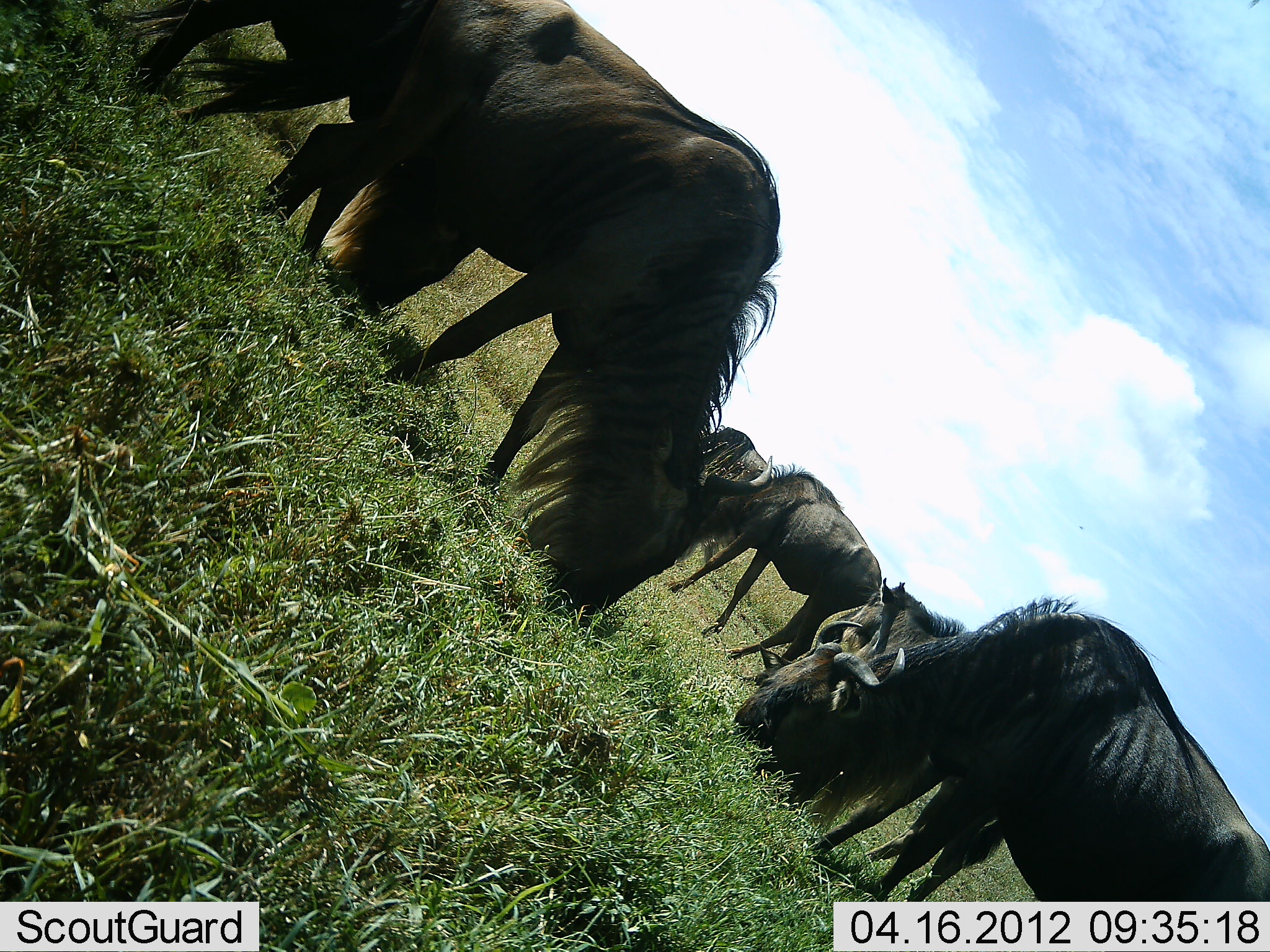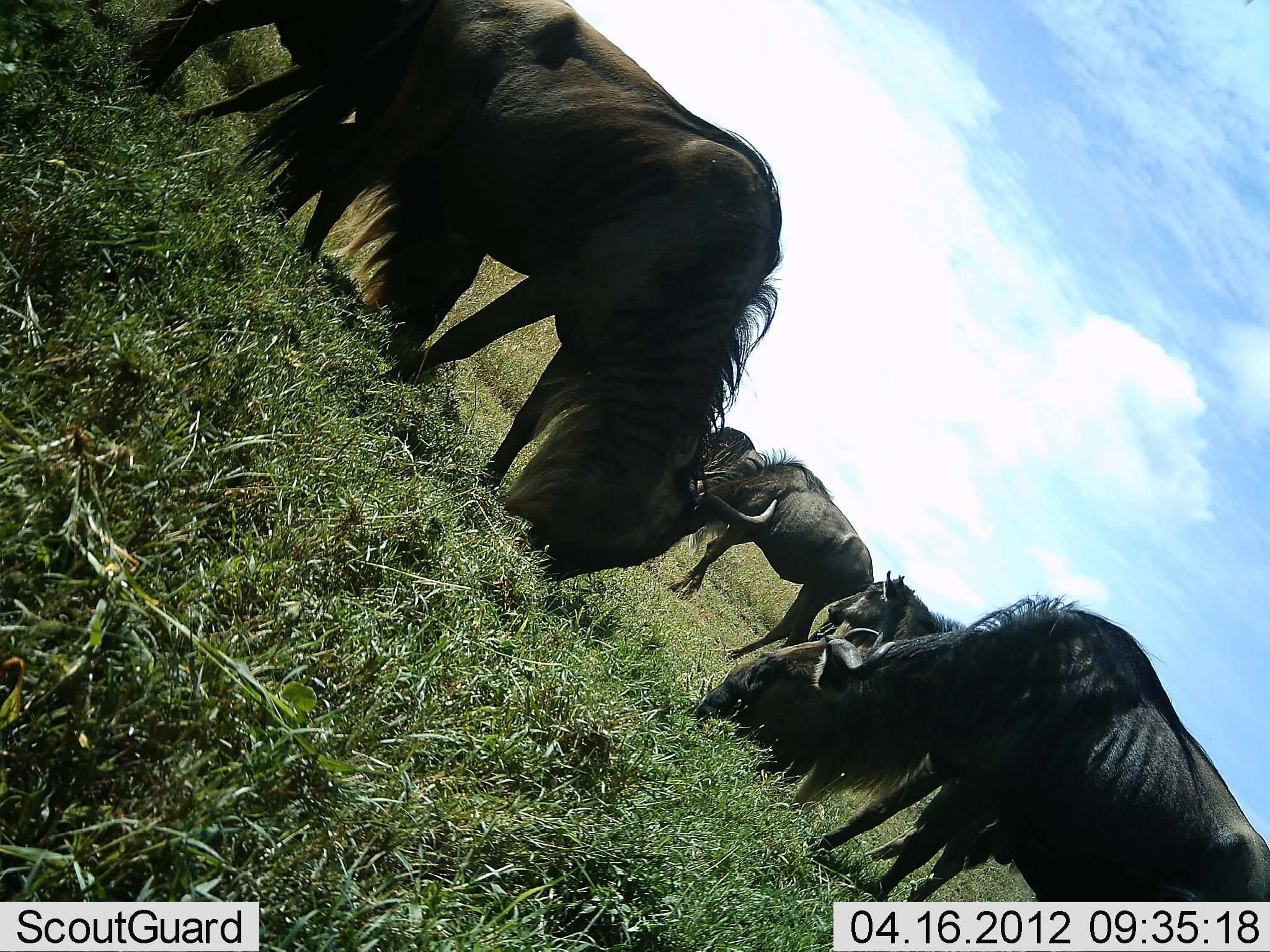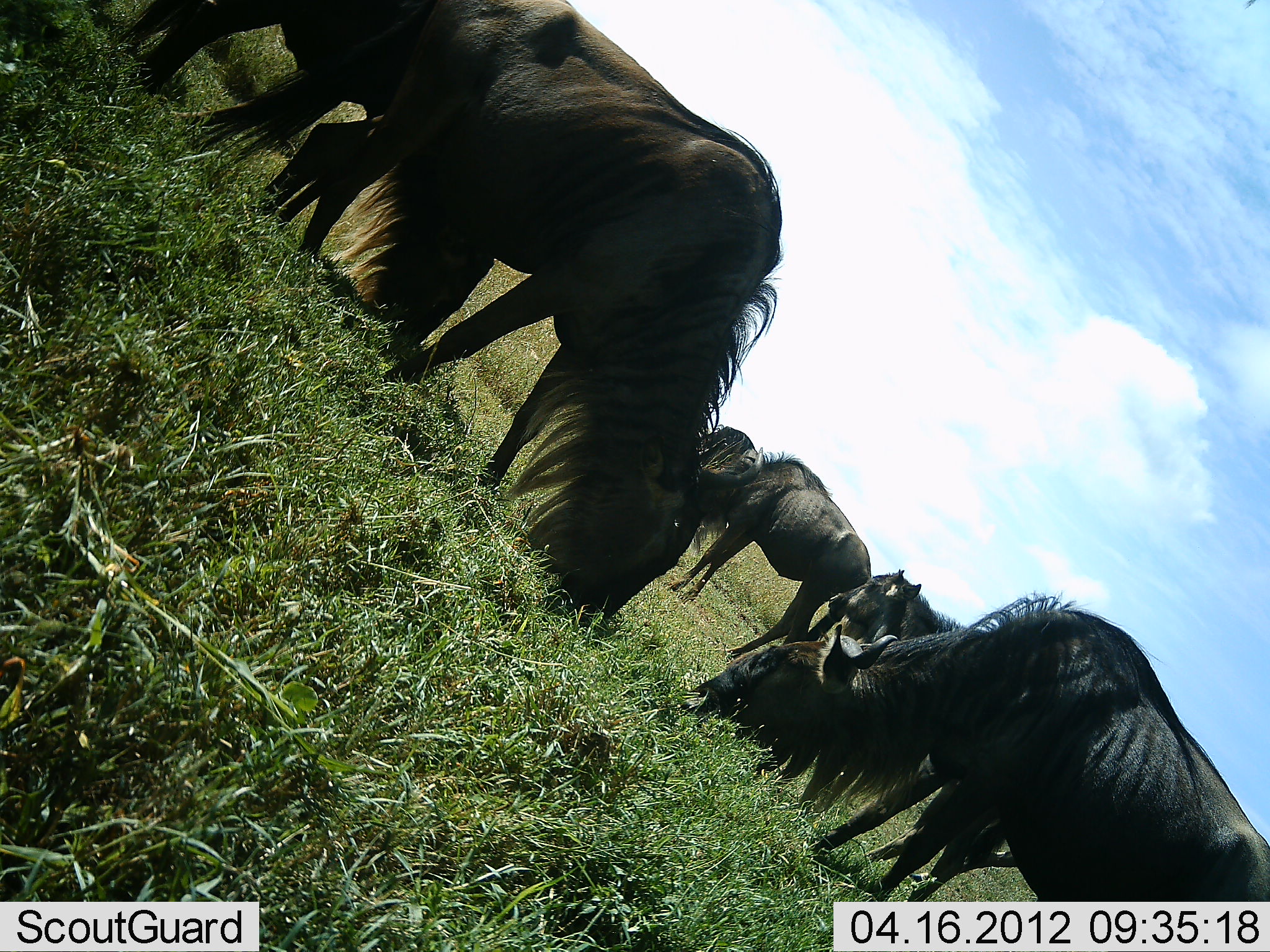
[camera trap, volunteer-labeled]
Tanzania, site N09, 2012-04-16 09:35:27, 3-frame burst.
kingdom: Animalia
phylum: Chordata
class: Mammalia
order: Artiodactyla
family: Bovidae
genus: Connochaetes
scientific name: Connochaetes taurinus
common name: blue wildebeest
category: wildebeest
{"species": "wildebeest (blue wildebeest) (Connochaetes taurinus)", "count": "6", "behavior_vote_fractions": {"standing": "56%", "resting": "6%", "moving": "12%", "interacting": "0%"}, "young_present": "6%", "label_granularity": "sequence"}